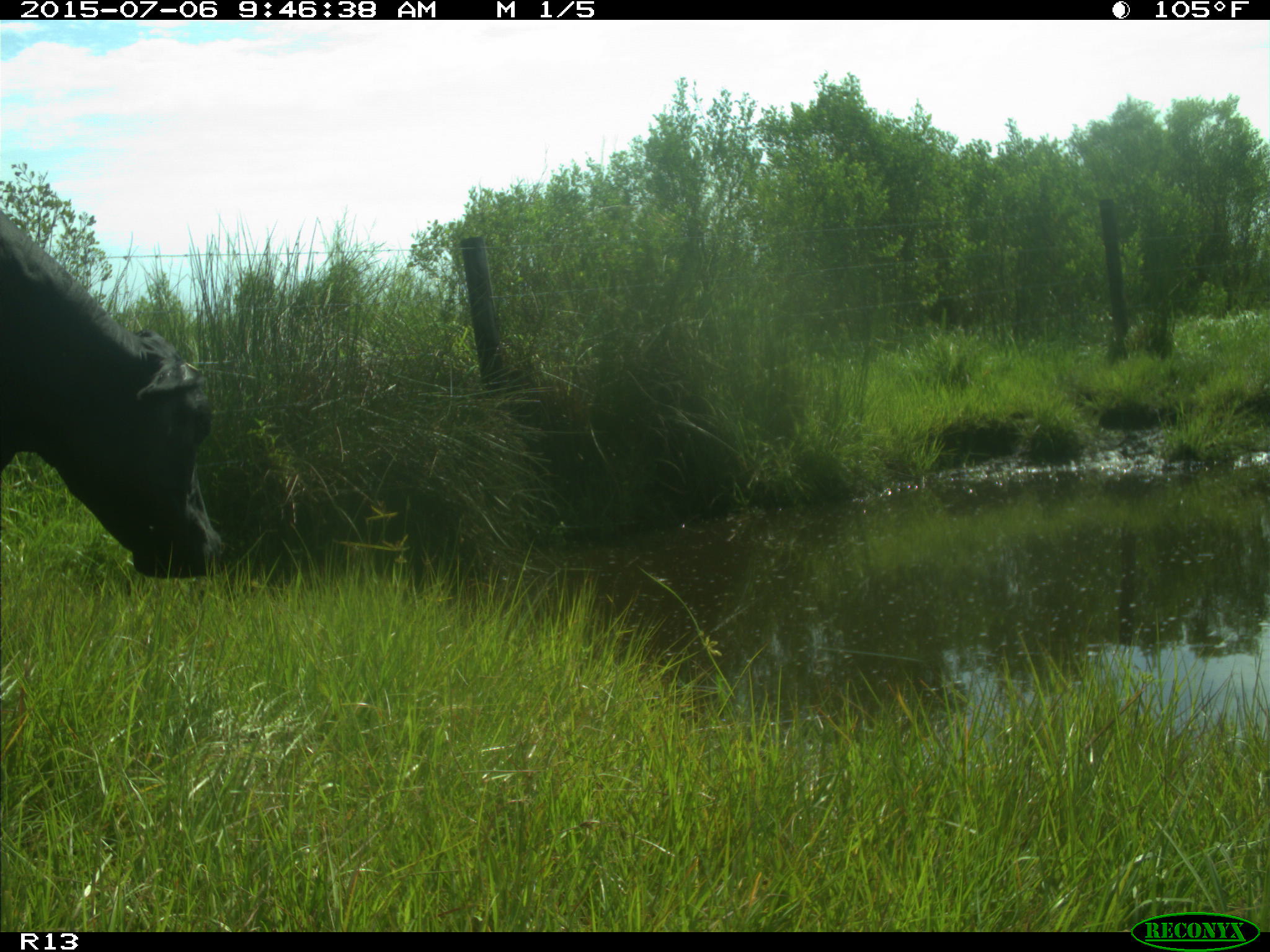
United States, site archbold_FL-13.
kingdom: Animalia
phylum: Chordata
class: Mammalia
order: Artiodactyla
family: Bovidae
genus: Bos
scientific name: Bos taurus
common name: domestic cow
Bos taurus (domestic cow).